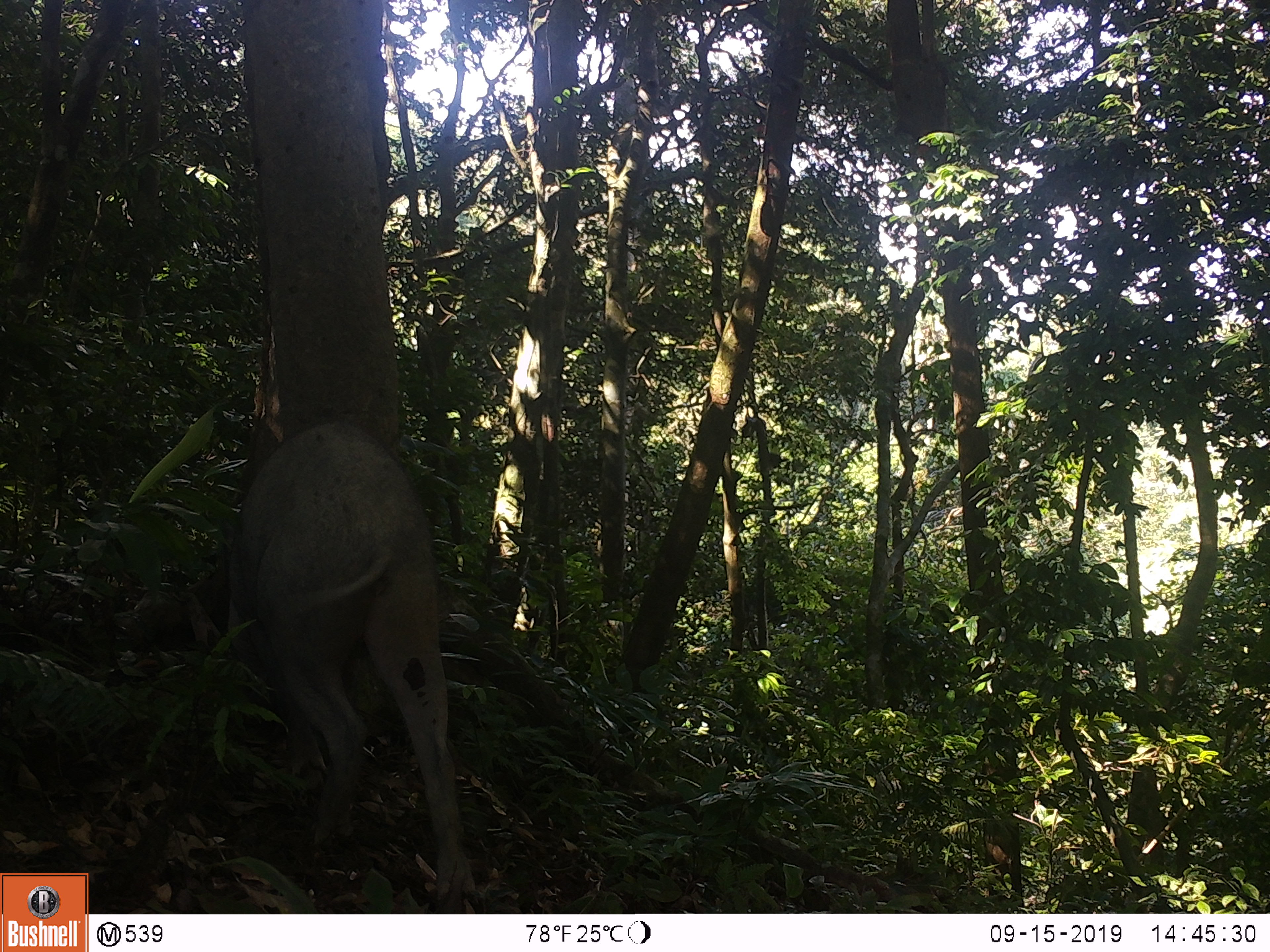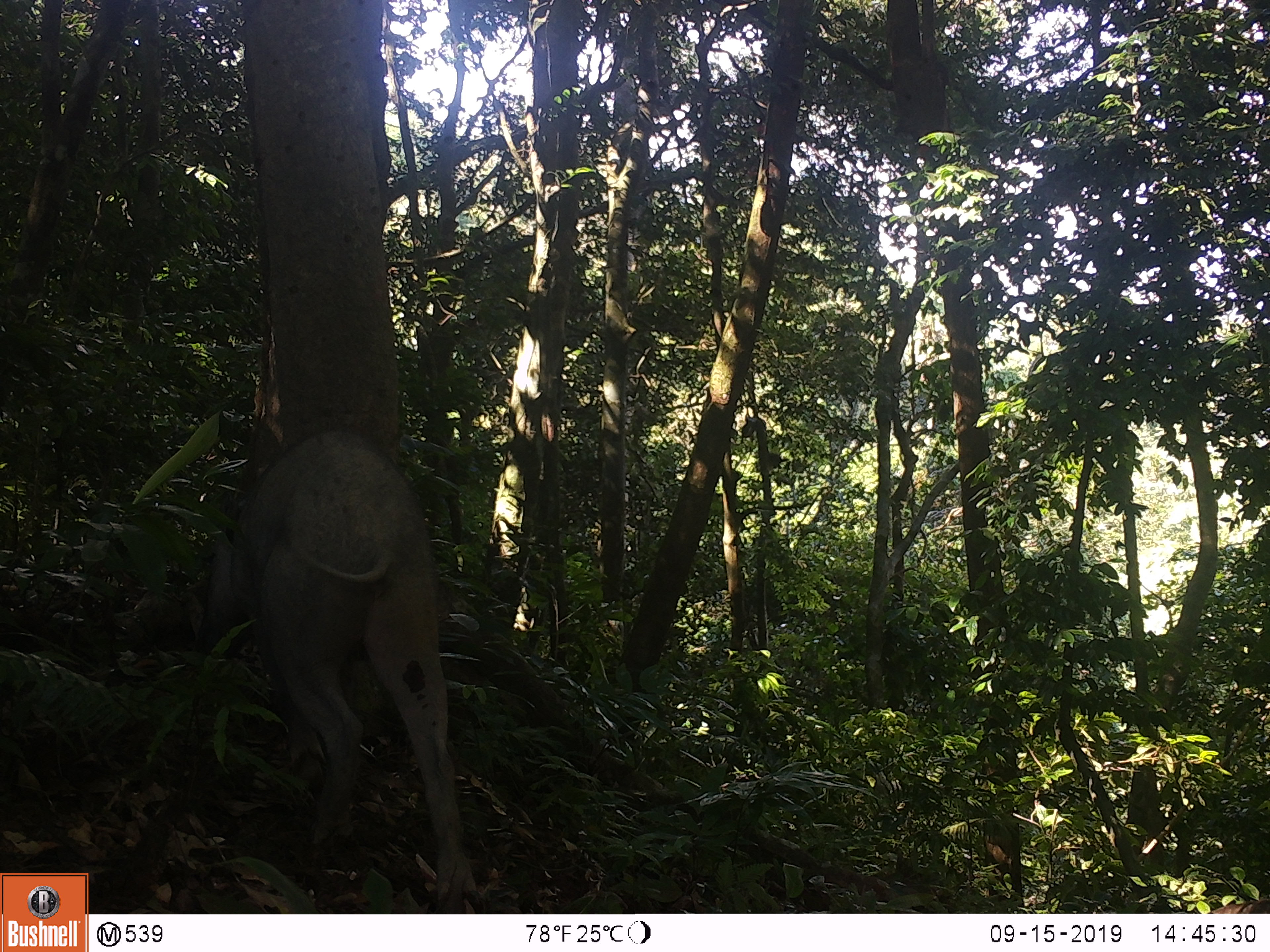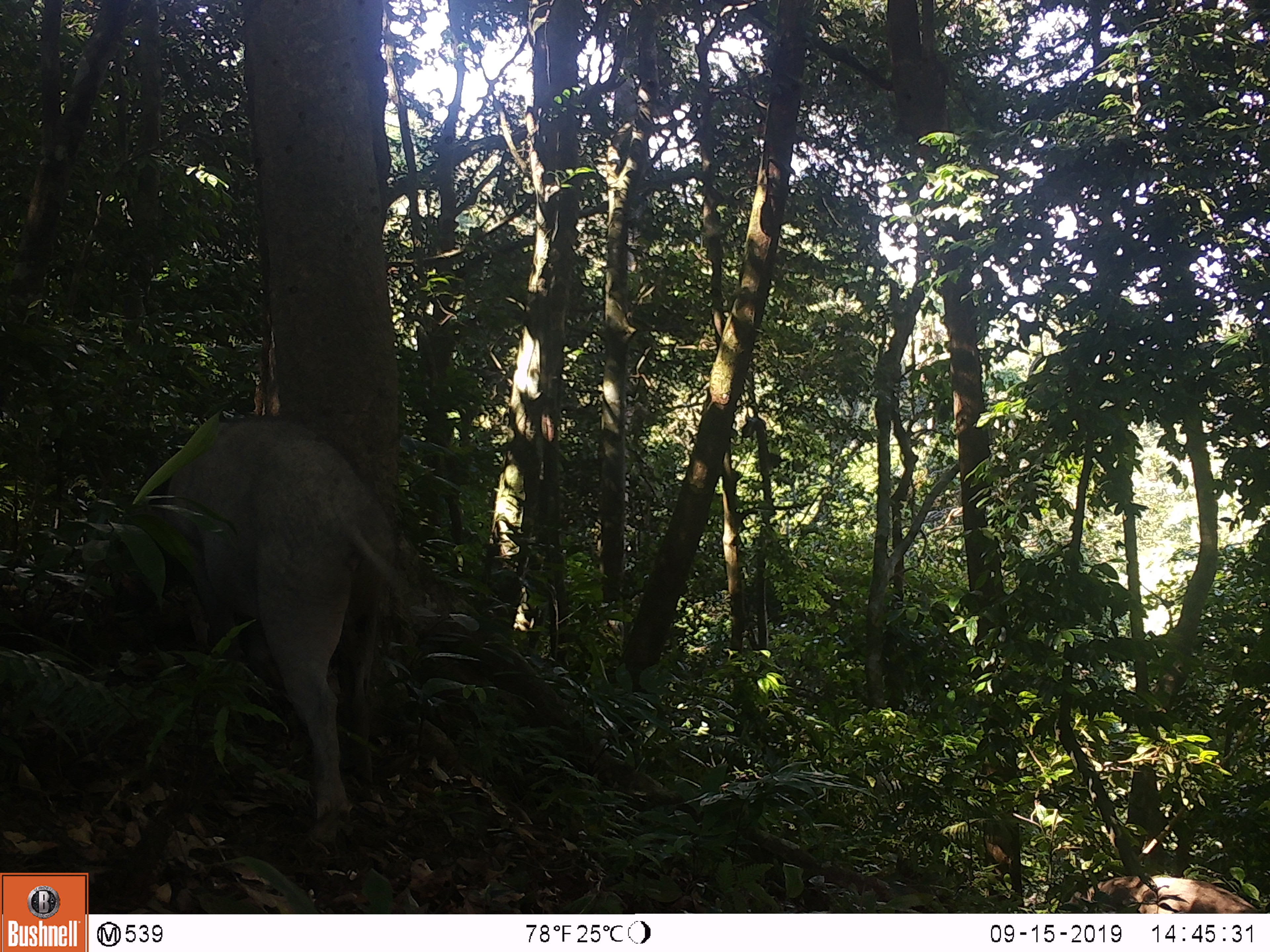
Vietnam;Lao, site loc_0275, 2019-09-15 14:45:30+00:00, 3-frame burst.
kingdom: Animalia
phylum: Chordata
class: Mammalia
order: Artiodactyla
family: Suidae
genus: Sus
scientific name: Sus scrofa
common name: eurasian wild pig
Eurasian wild pig (Sus scrofa). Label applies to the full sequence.